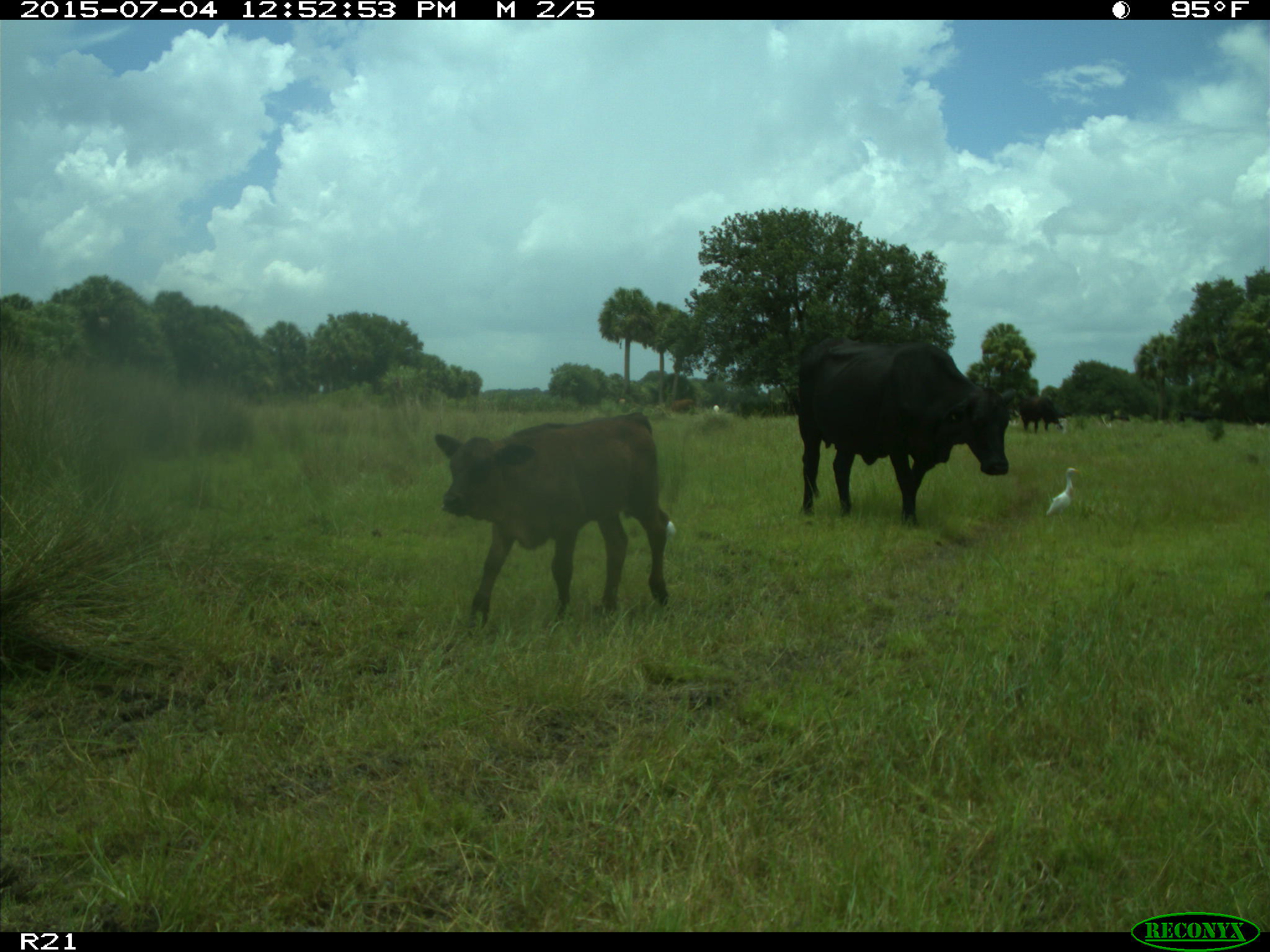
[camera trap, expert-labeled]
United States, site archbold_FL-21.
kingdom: Animalia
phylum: Chordata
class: Mammalia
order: Artiodactyla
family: Bovidae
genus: Bos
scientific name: Bos taurus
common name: domestic cow